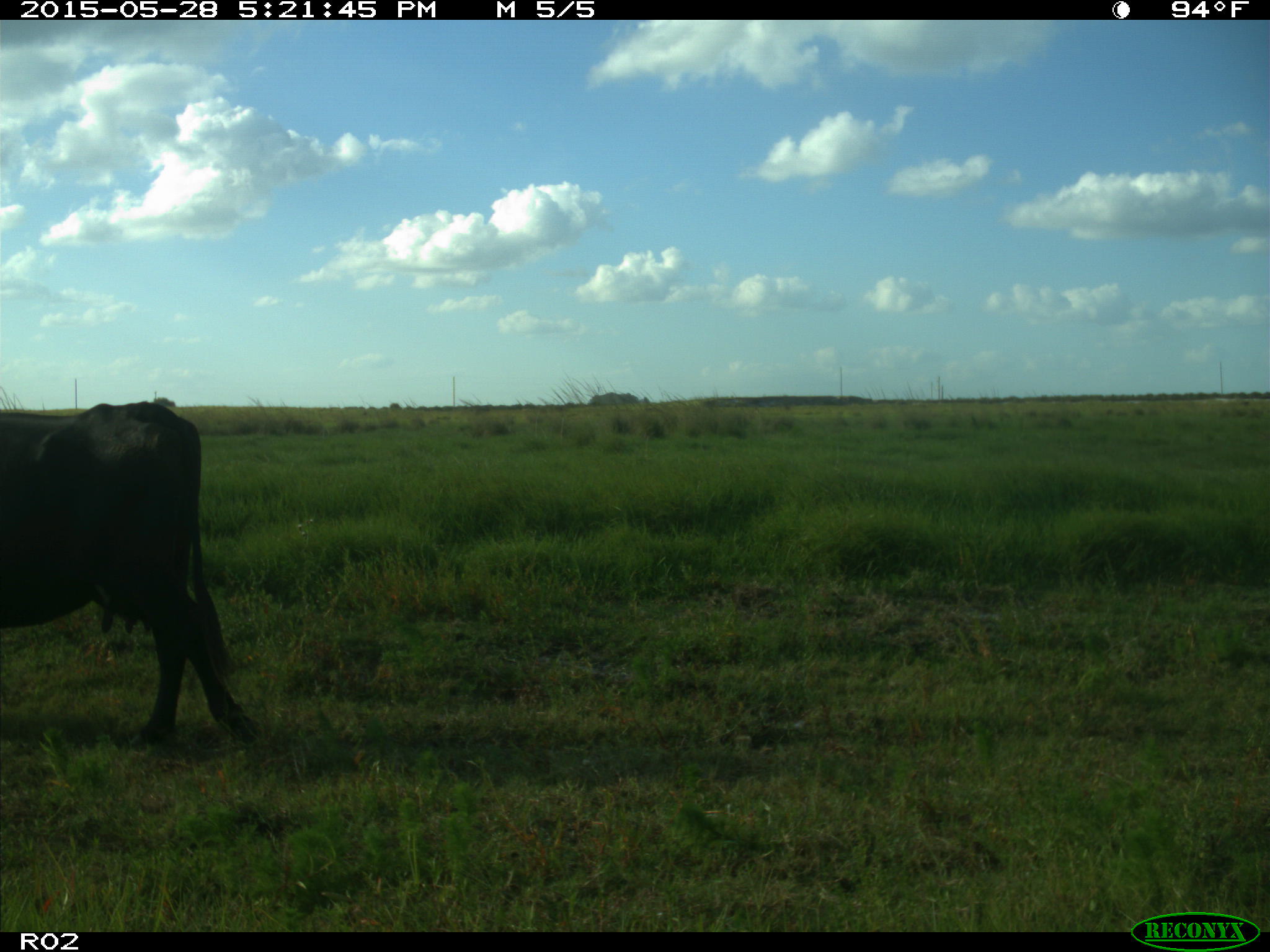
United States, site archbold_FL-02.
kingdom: Animalia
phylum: Chordata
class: Mammalia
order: Artiodactyla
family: Bovidae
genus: Bos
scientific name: Bos taurus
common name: domestic cow